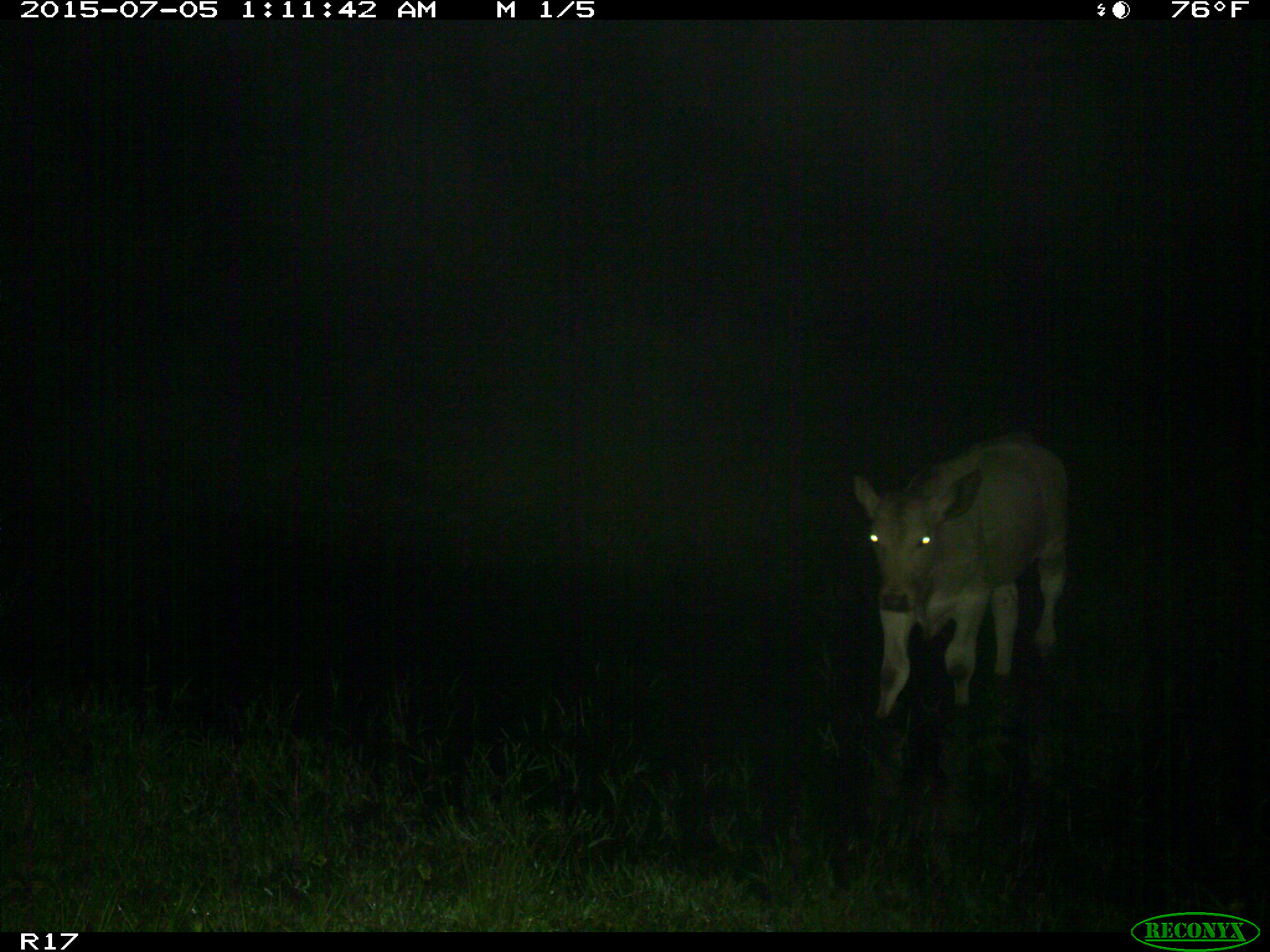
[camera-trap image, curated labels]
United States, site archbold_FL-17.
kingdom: Animalia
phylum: Chordata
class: Mammalia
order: Artiodactyla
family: Bovidae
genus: Bos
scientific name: Bos taurus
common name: domestic cow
Bos taurus (domestic cow).